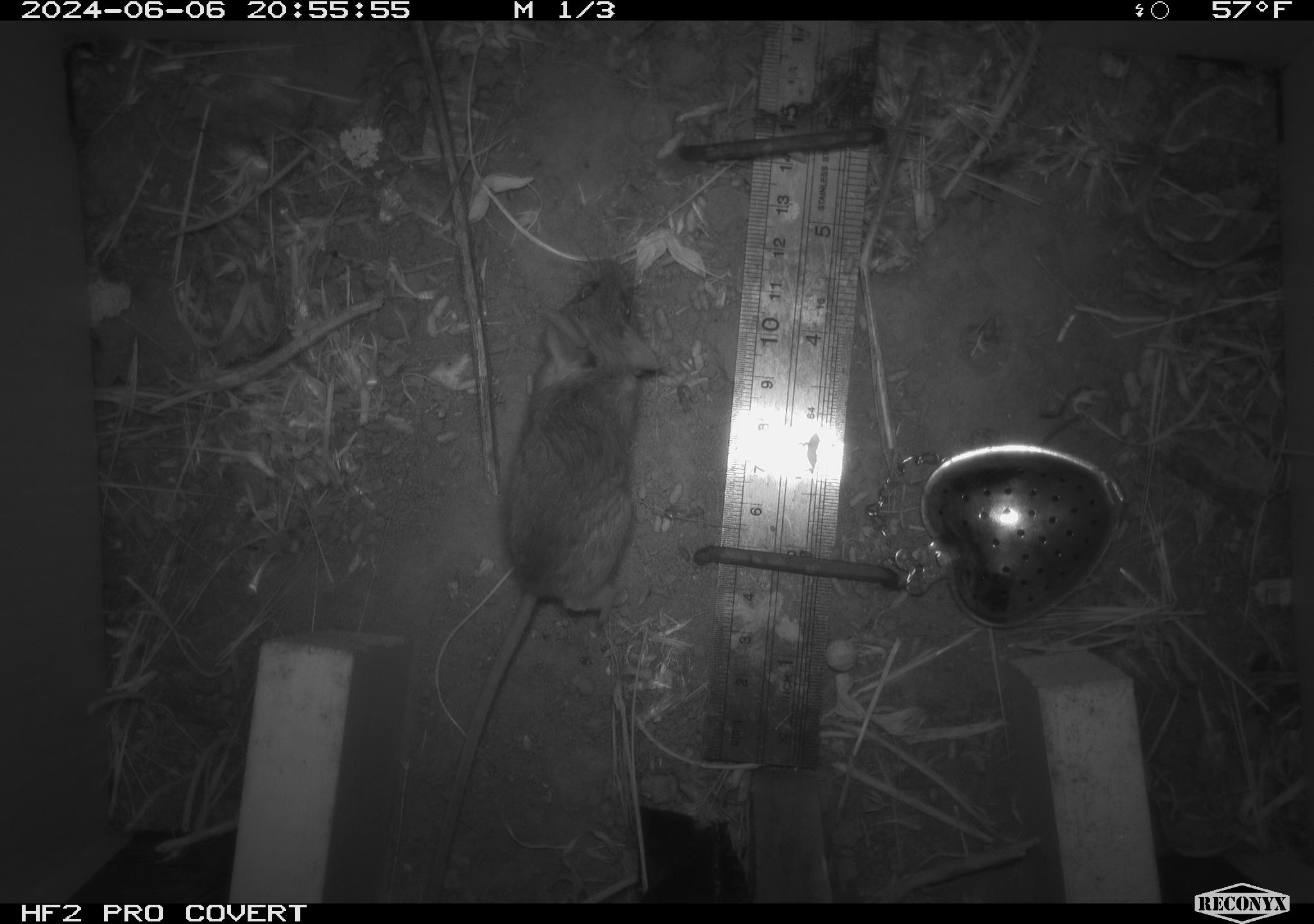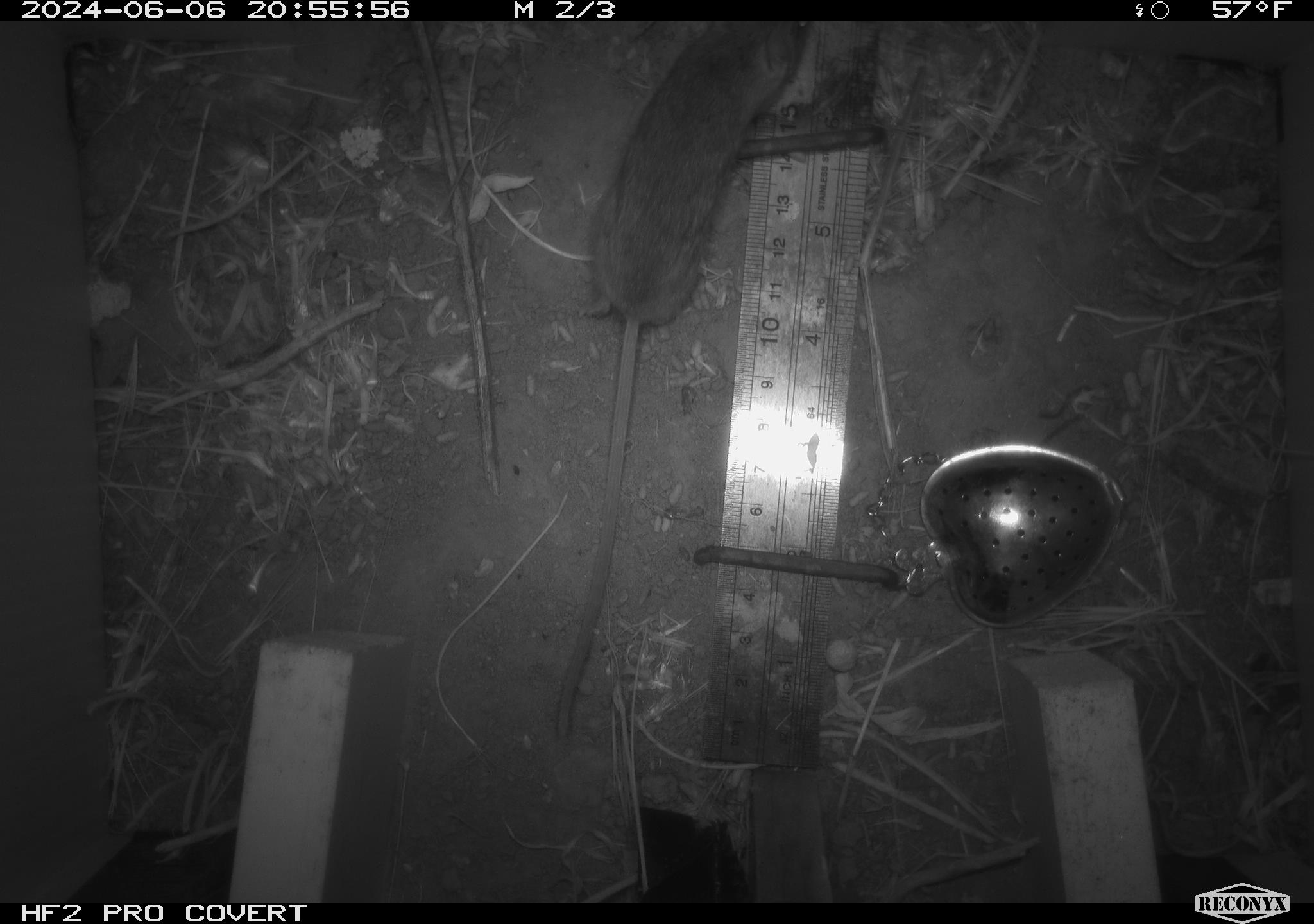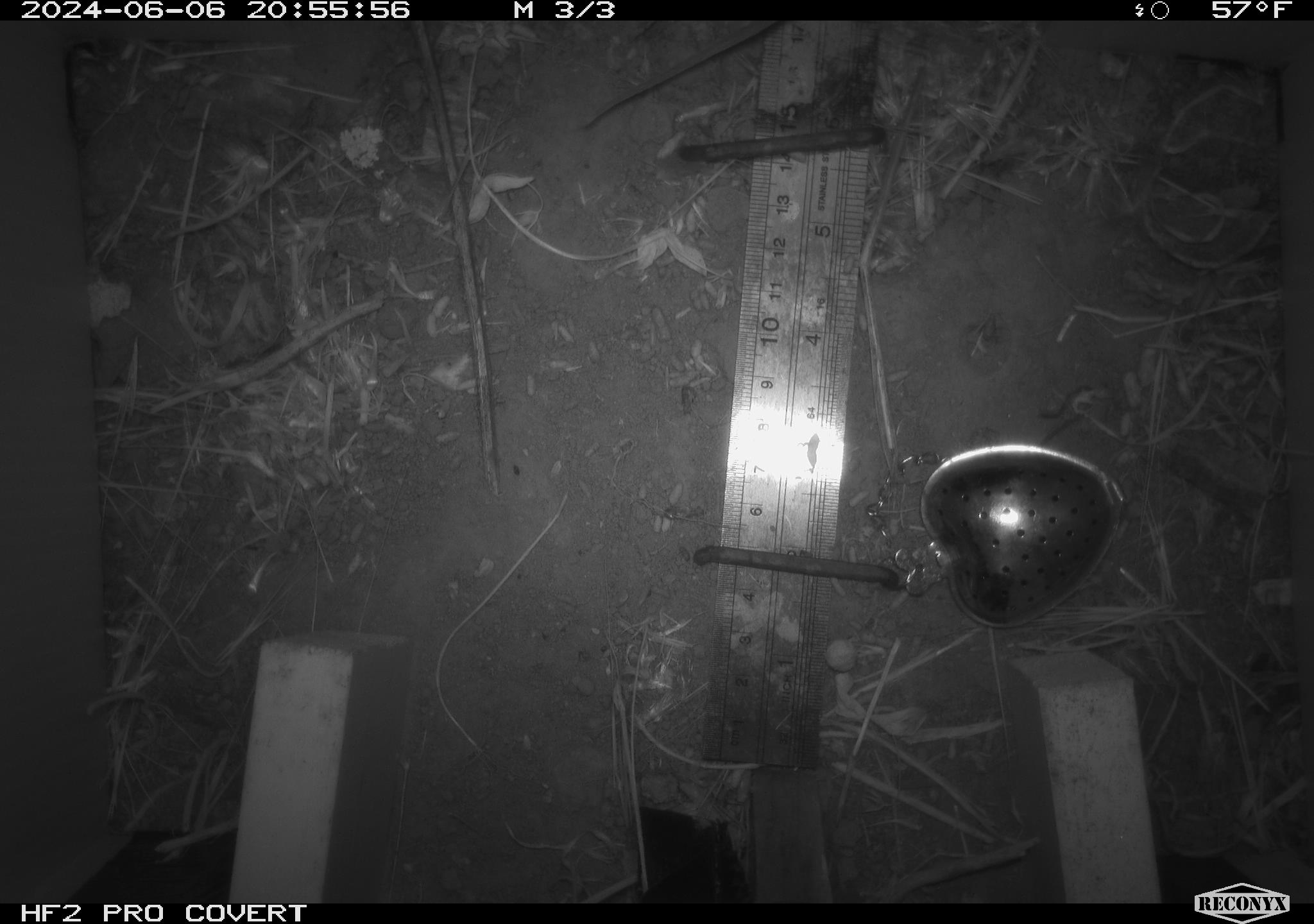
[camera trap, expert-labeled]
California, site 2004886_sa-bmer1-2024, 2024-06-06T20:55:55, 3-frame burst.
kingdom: Animalia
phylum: Chordata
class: Mammalia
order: Rodentia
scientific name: Rodentia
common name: mouse species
Mouse species (Rodentia).